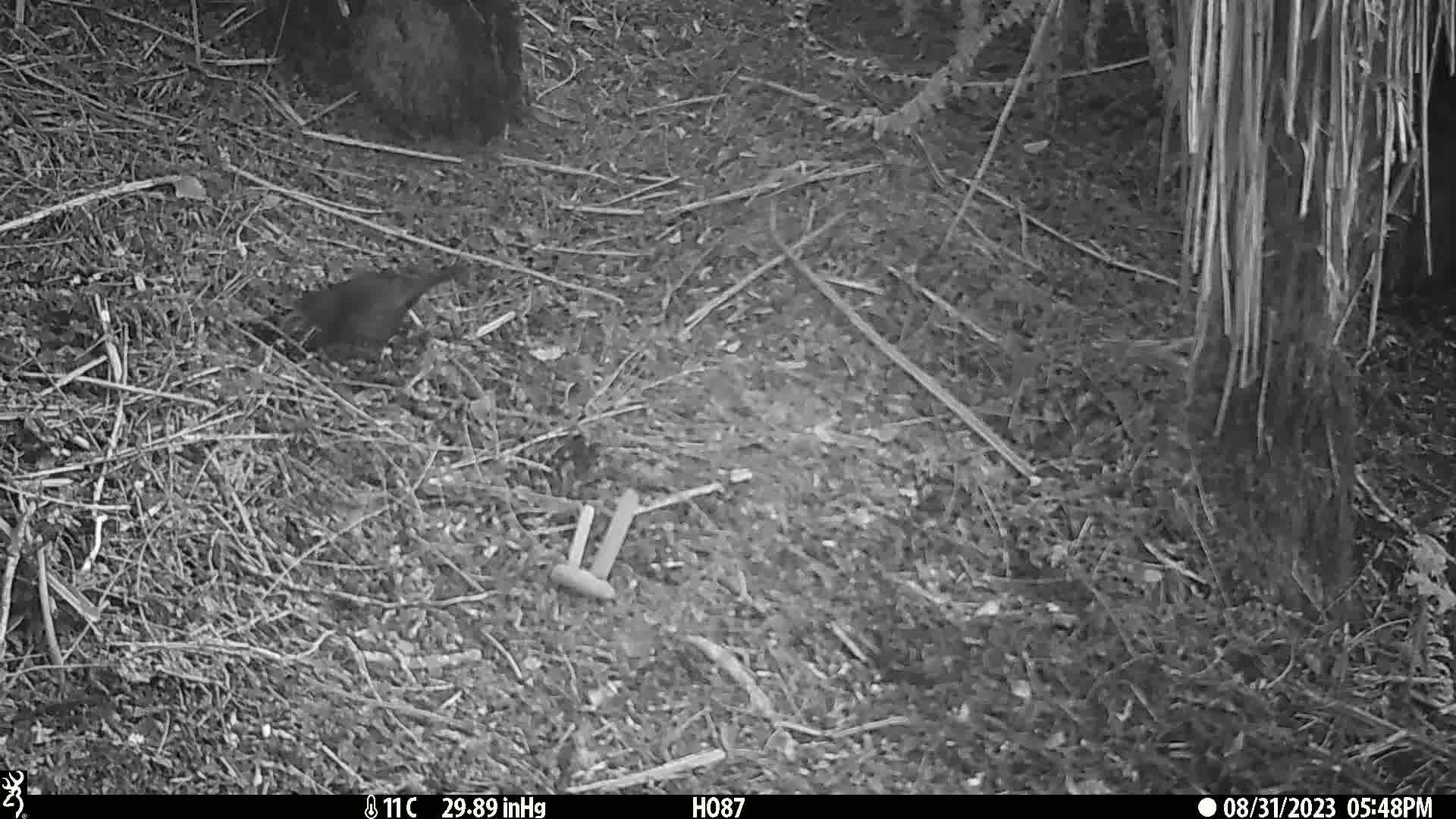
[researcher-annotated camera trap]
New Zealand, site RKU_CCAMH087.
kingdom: Animalia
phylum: Chordata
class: Aves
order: Passeriformes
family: Turdidae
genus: Turdus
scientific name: Turdus merula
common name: eurasian blackbird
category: blackbird